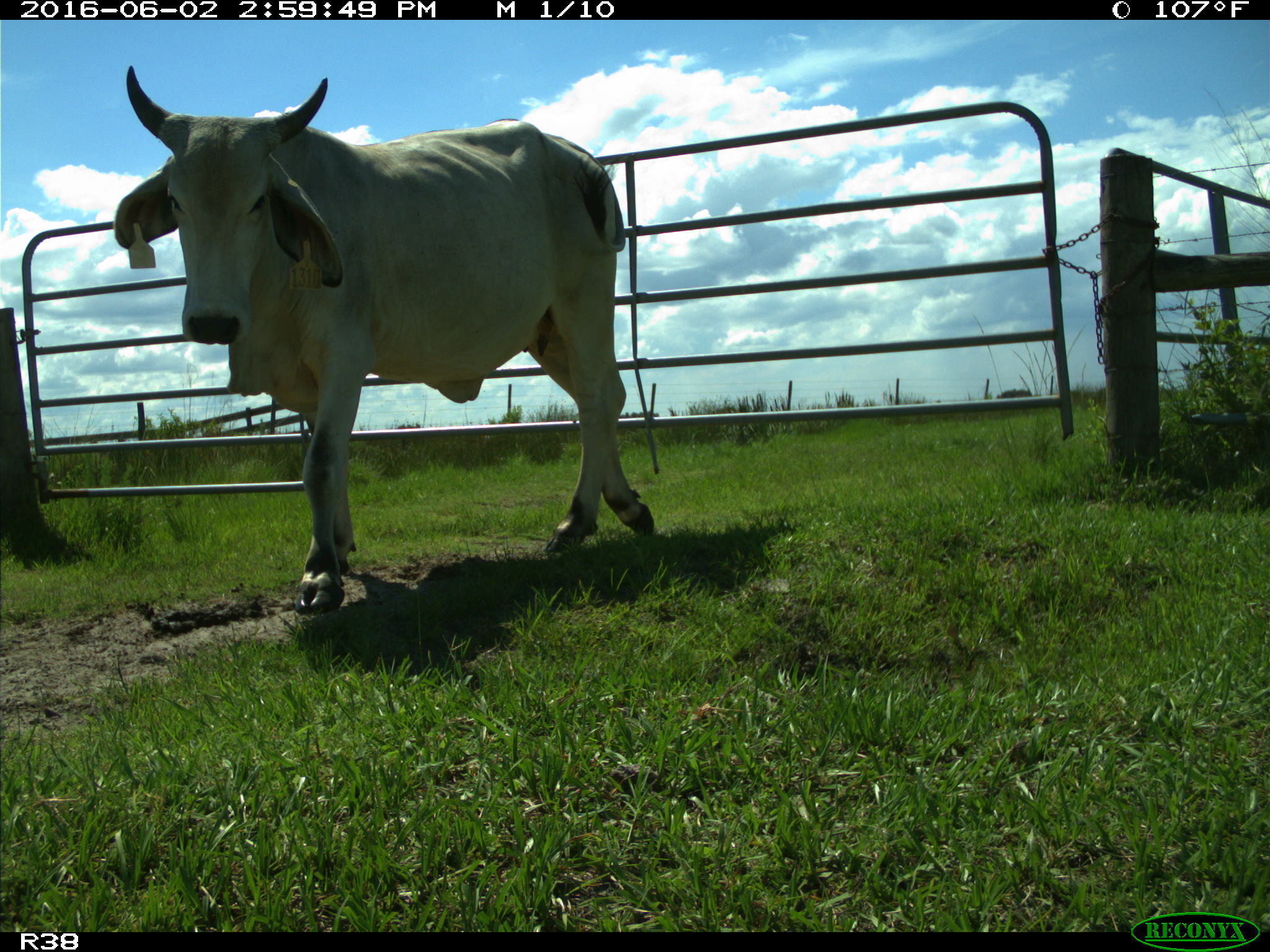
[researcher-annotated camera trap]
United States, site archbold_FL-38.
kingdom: Animalia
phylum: Chordata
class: Mammalia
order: Artiodactyla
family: Bovidae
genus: Bos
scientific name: Bos taurus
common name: domestic cow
Bos taurus (domestic cow).